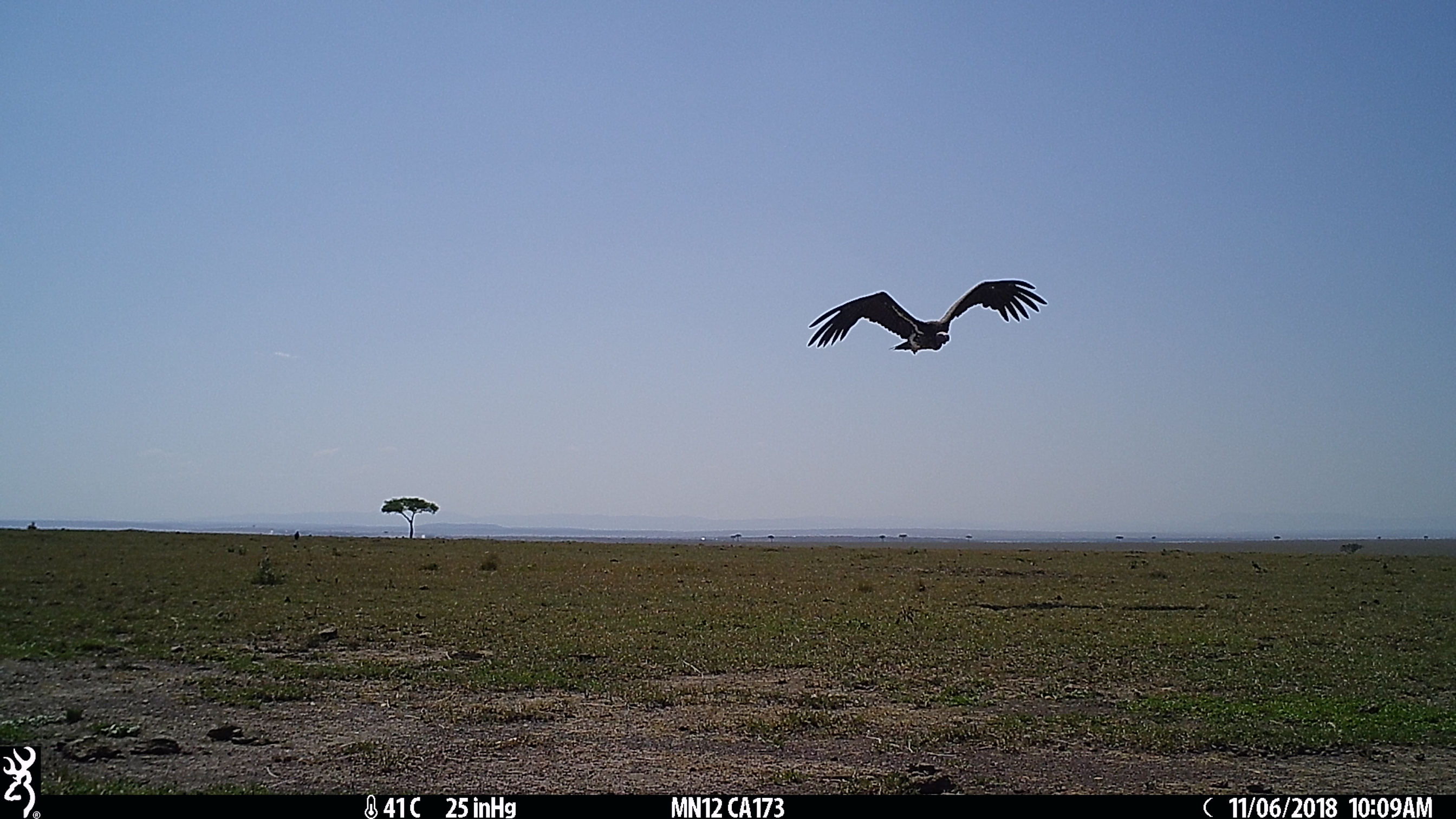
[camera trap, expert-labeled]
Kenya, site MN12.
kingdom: Animalia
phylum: Chordata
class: Aves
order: Accipitriformes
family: Accipitridae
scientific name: Accipitridae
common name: vulture